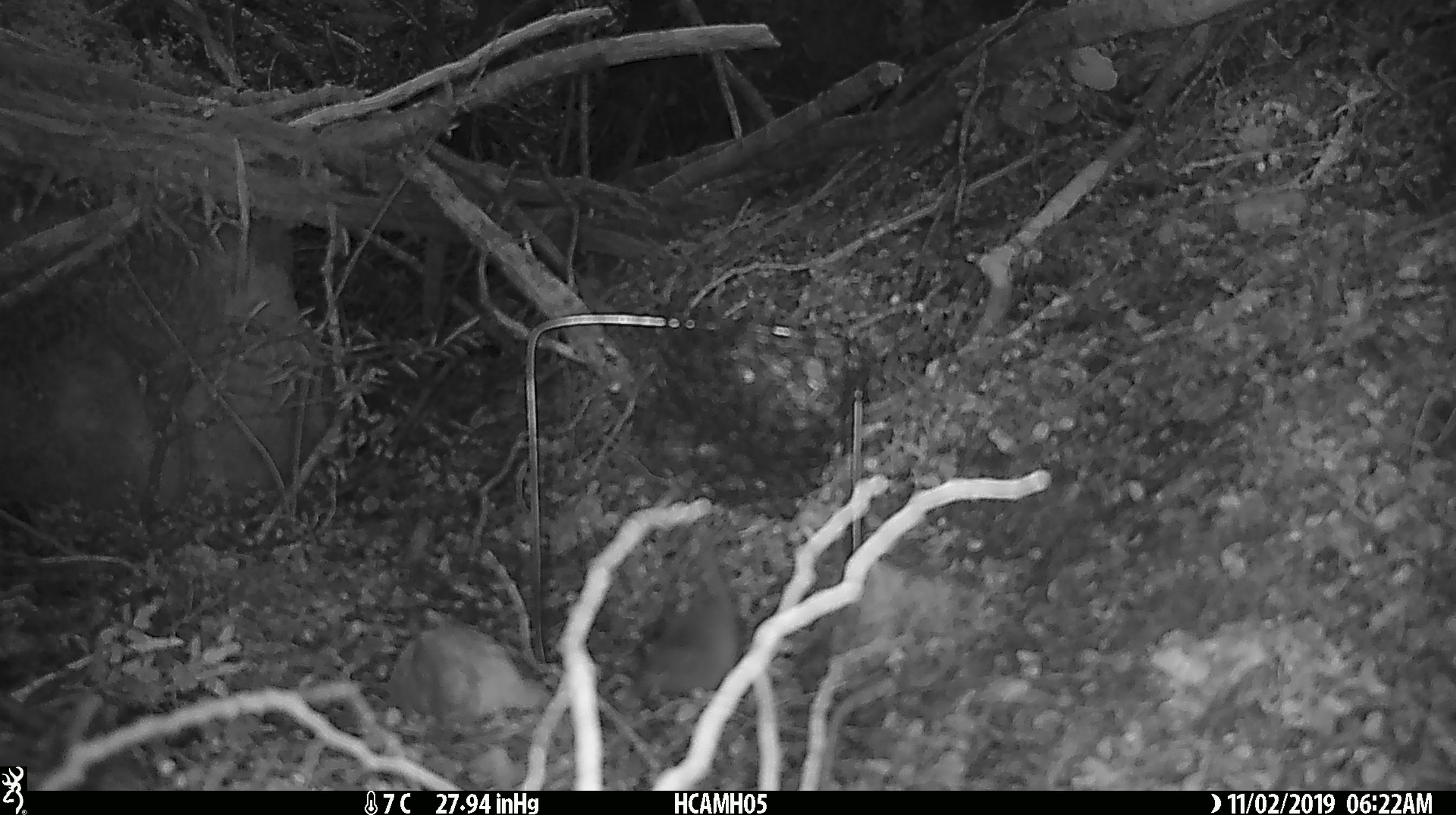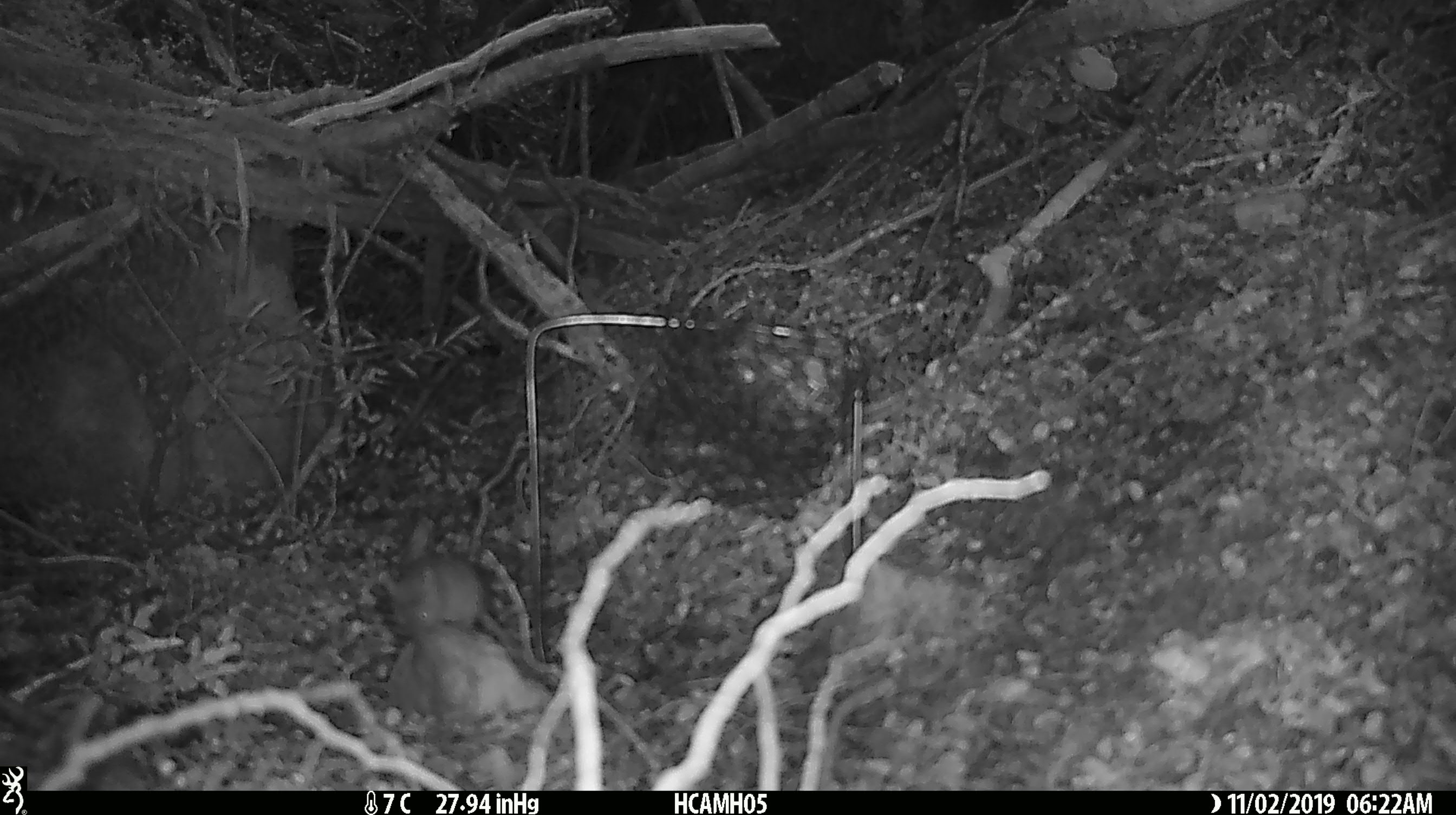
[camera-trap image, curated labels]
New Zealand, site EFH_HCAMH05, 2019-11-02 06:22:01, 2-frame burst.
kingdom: Animalia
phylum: Chordata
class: Mammalia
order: Rodentia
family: Muridae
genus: Mus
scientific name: Mus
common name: mouse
Mouse (Mus).